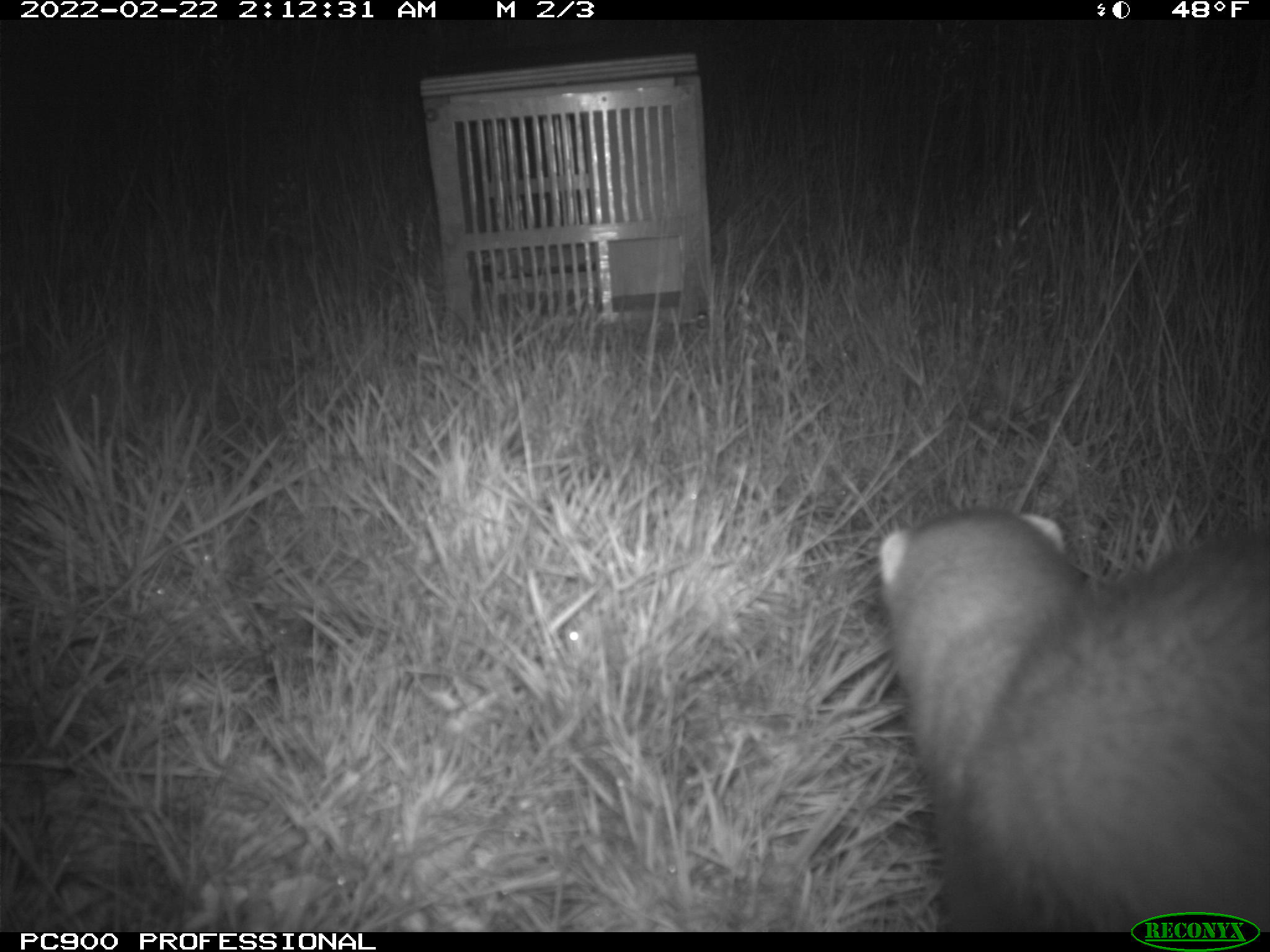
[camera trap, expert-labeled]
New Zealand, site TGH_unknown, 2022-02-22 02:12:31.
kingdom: Animalia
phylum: Chordata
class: Mammalia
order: Carnivora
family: Mustelidae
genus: Mustela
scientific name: Mustela furo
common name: ferret